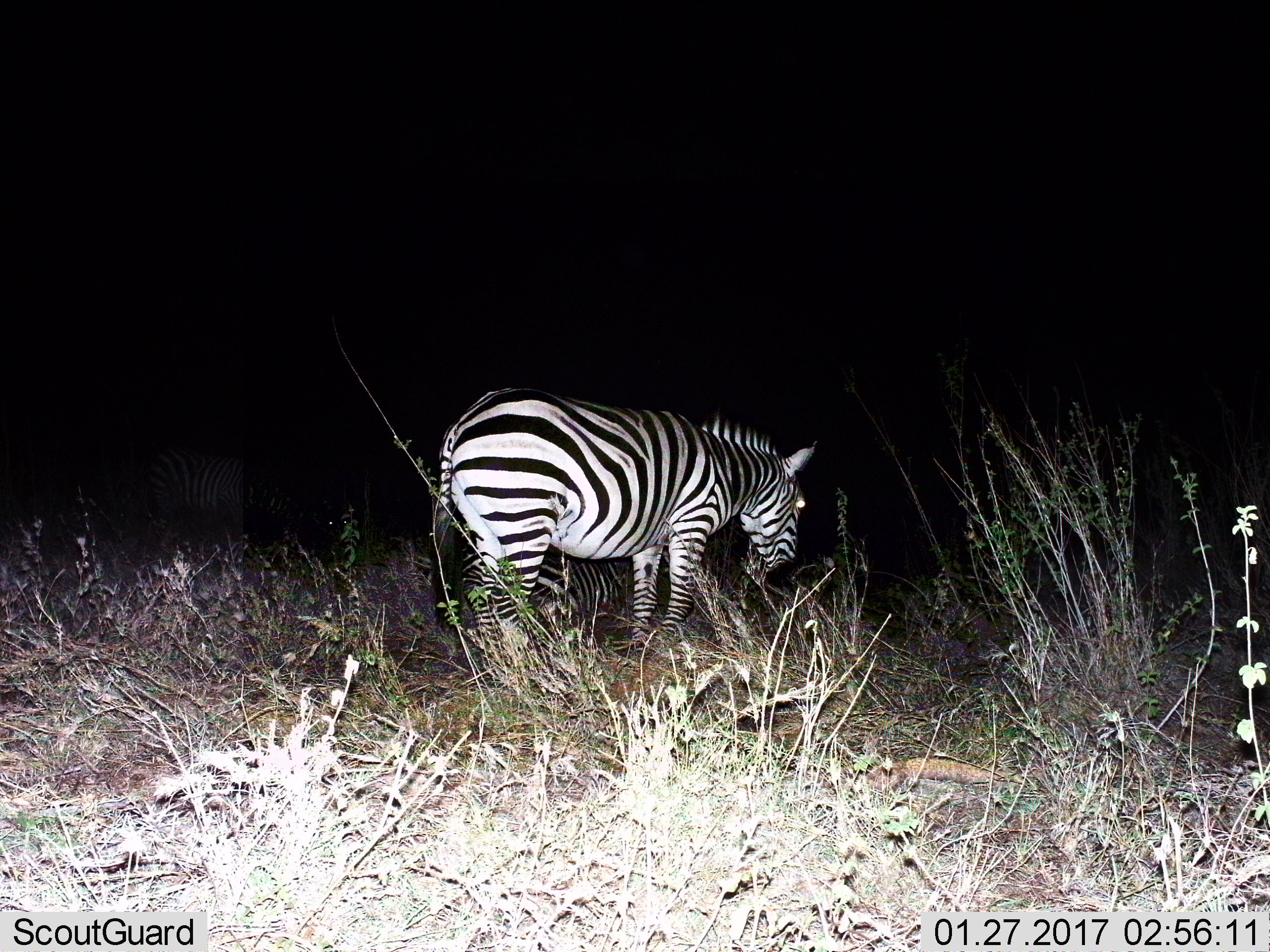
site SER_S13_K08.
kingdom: Animalia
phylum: Chordata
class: Mammalia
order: Perissodactyla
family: Equidae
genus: Equus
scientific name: Equus quagga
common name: plains zebra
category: zebraplains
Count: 2.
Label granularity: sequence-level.